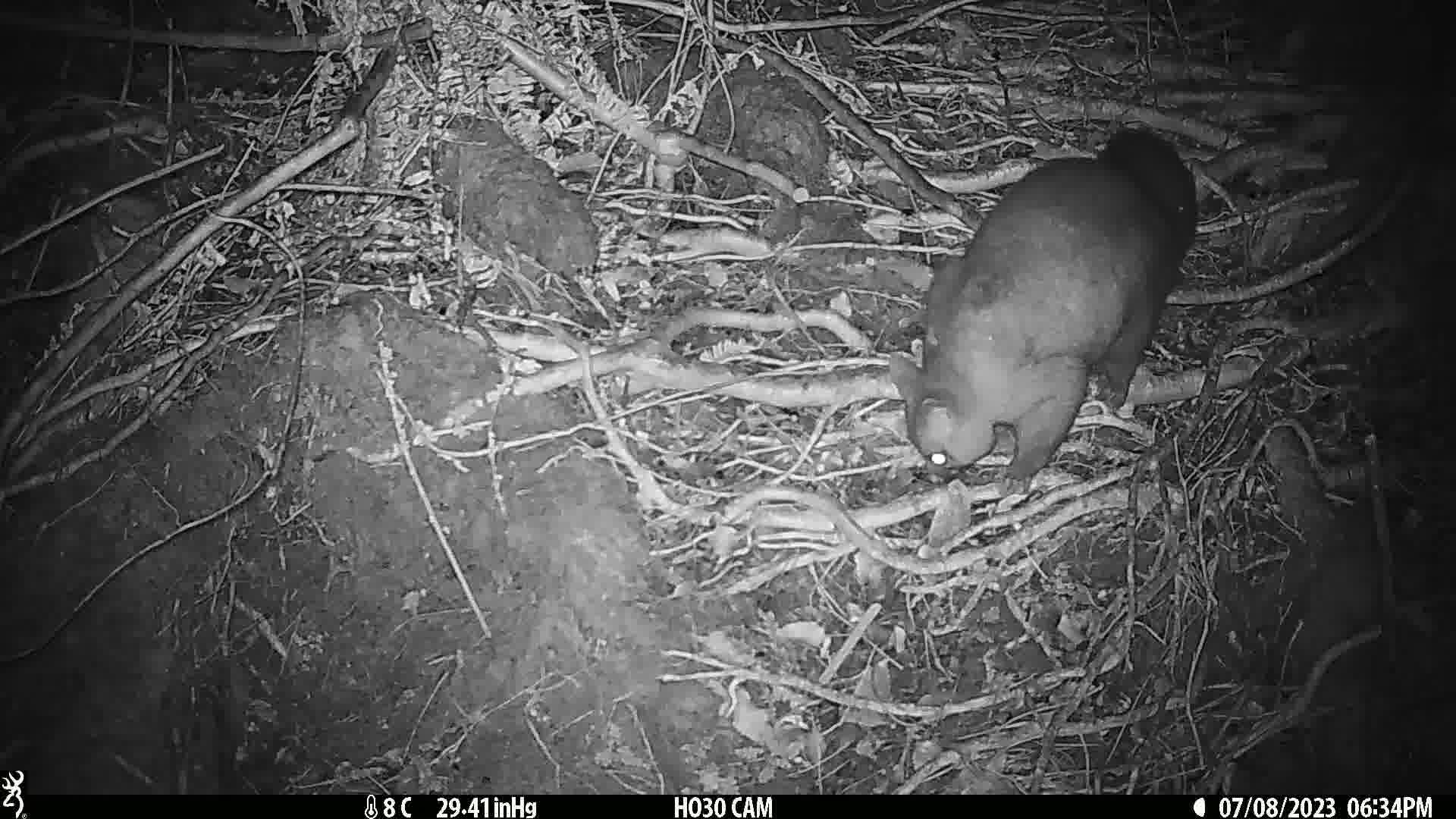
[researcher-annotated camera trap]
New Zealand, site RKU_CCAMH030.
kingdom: Animalia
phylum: Chordata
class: Mammalia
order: Diprotodontia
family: Phalangeridae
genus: Trichosurus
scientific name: Trichosurus vulpecula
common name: common brushtail possum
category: possum